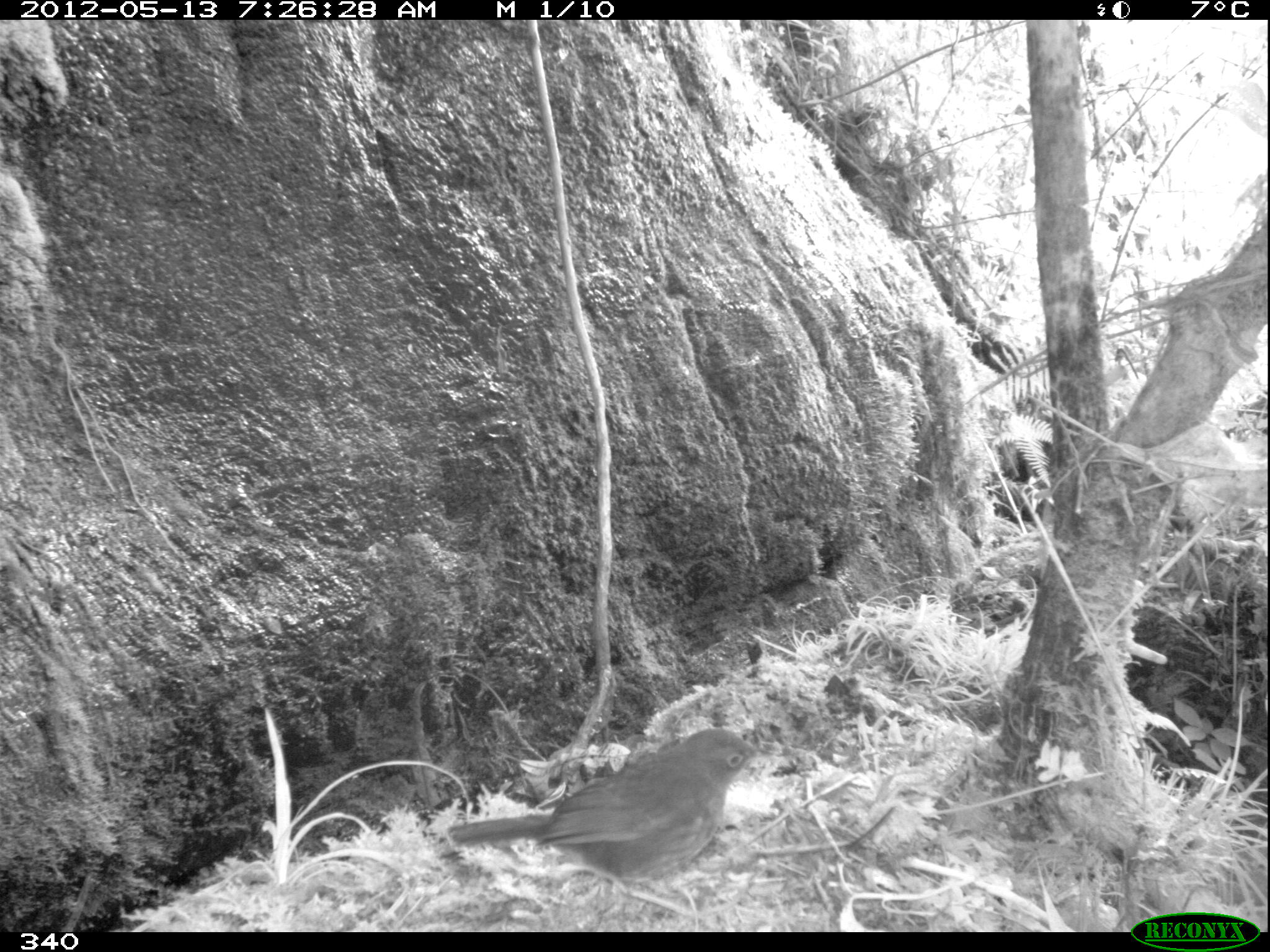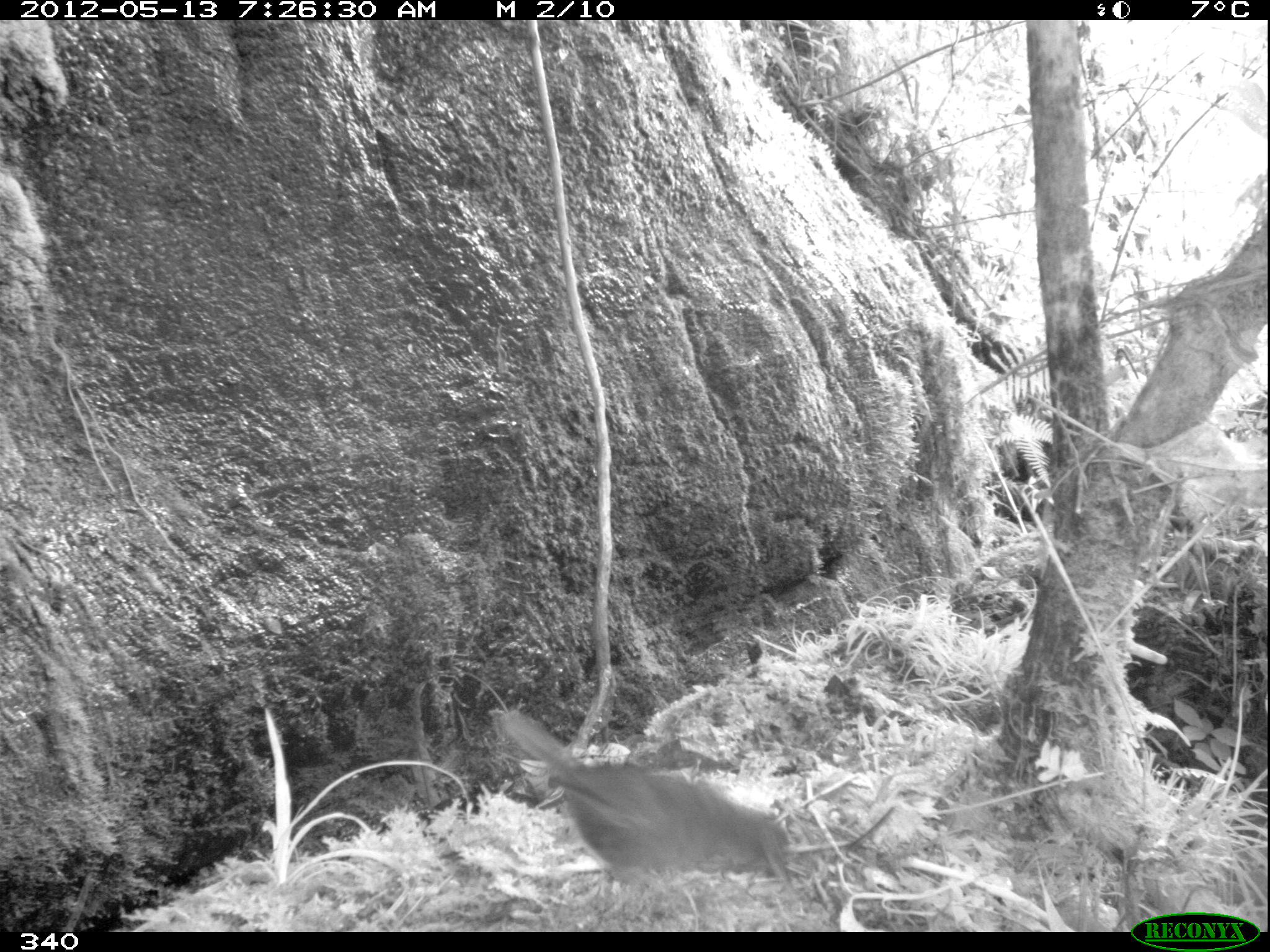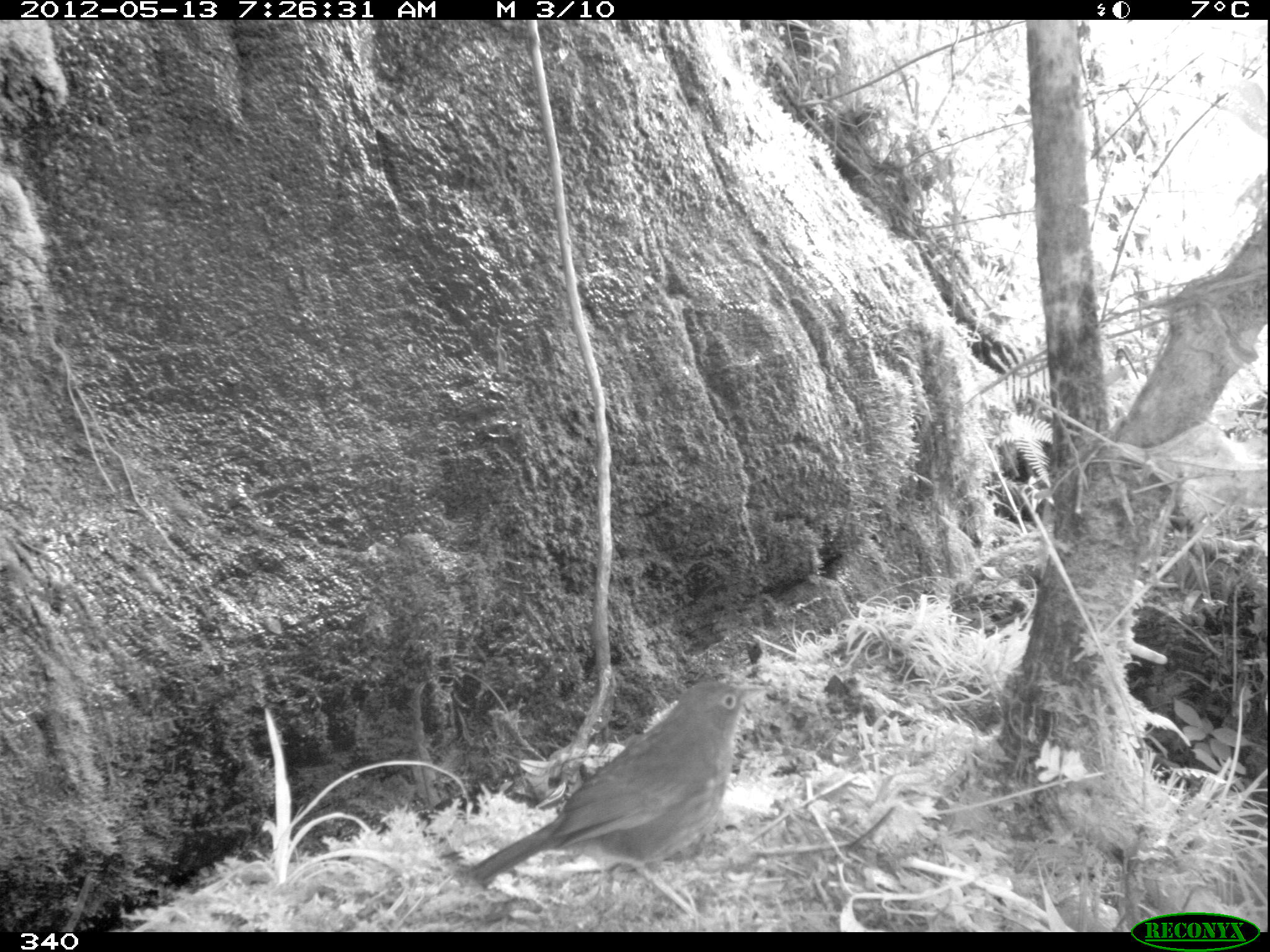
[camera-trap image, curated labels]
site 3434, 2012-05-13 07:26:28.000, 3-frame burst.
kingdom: Animalia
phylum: Chordata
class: Aves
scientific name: Aves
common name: bird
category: unknown bird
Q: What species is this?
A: Unknown bird (bird) (Aves).